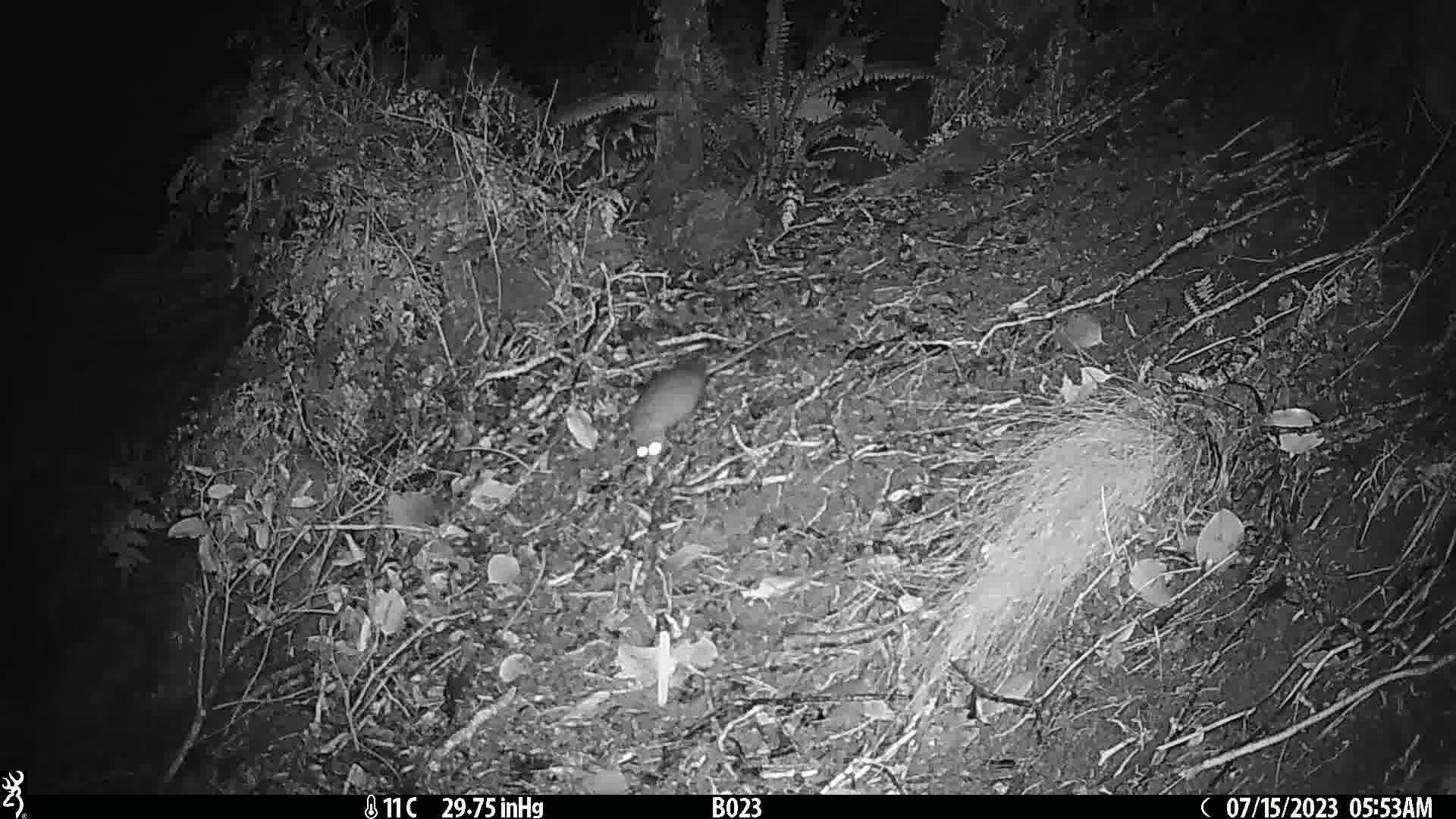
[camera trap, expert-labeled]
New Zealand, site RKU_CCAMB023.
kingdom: Animalia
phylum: Chordata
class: Mammalia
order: Rodentia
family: Muridae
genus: Rattus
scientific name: Rattus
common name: rat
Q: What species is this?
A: Rat (Rattus).